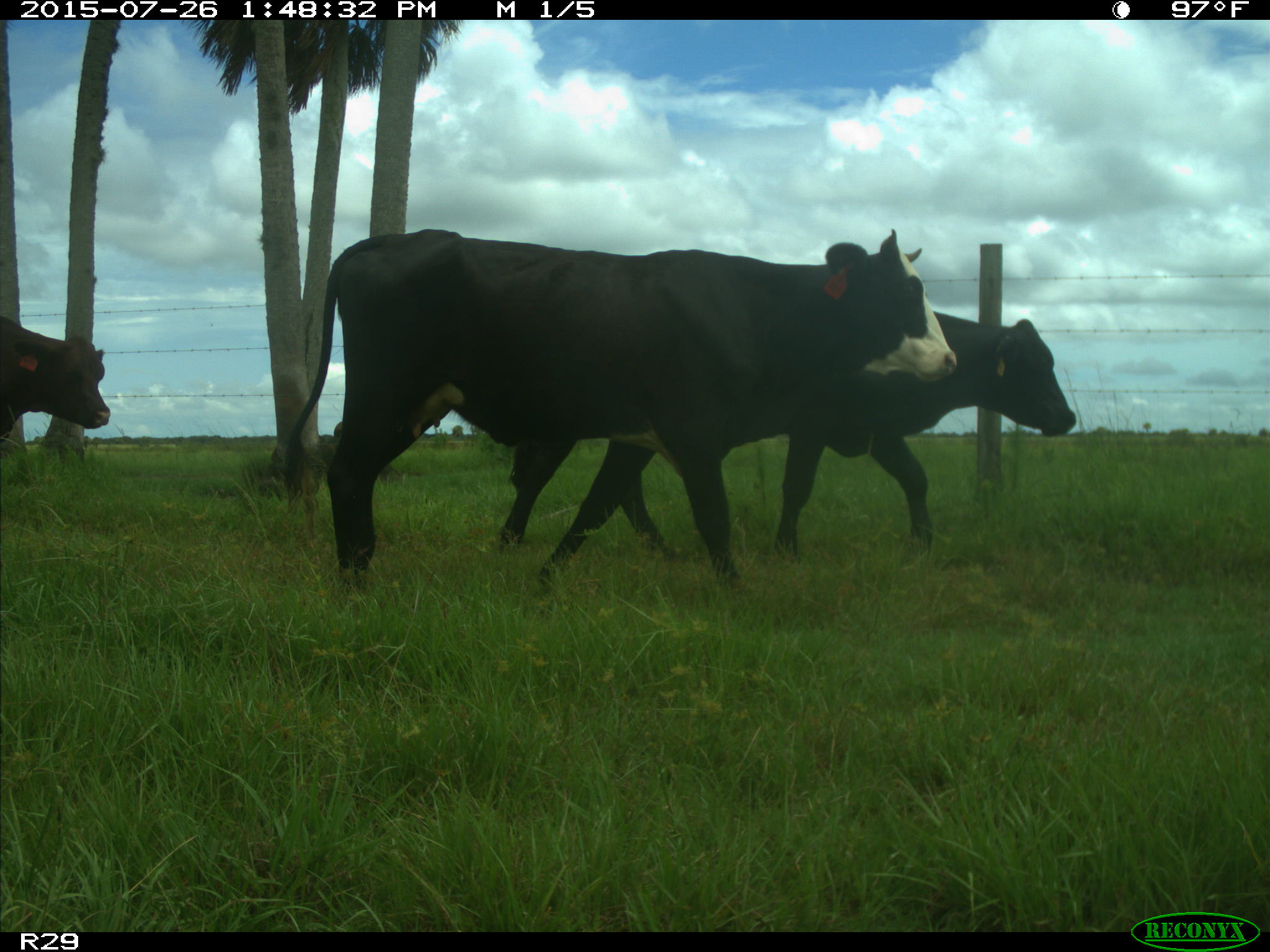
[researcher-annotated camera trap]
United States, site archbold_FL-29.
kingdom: Animalia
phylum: Chordata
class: Mammalia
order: Artiodactyla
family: Bovidae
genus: Bos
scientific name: Bos taurus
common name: domestic cow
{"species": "Bos taurus (domestic cow)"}